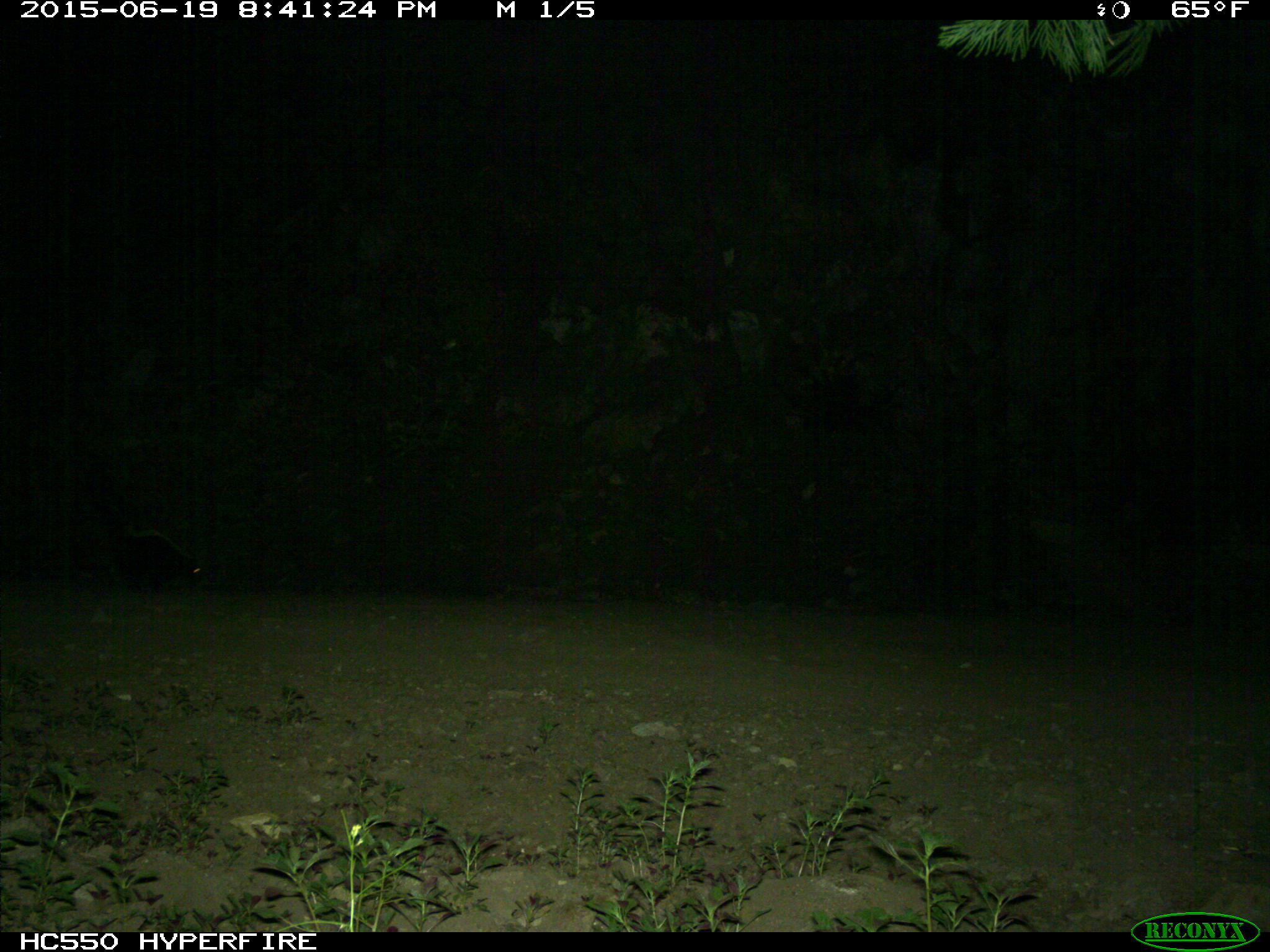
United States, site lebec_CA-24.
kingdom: Animalia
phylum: Chordata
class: Mammalia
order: Carnivora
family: Mephitidae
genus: Mephitis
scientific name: Mephitis mephitis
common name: striped skunk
Mephitis mephitis (striped skunk).